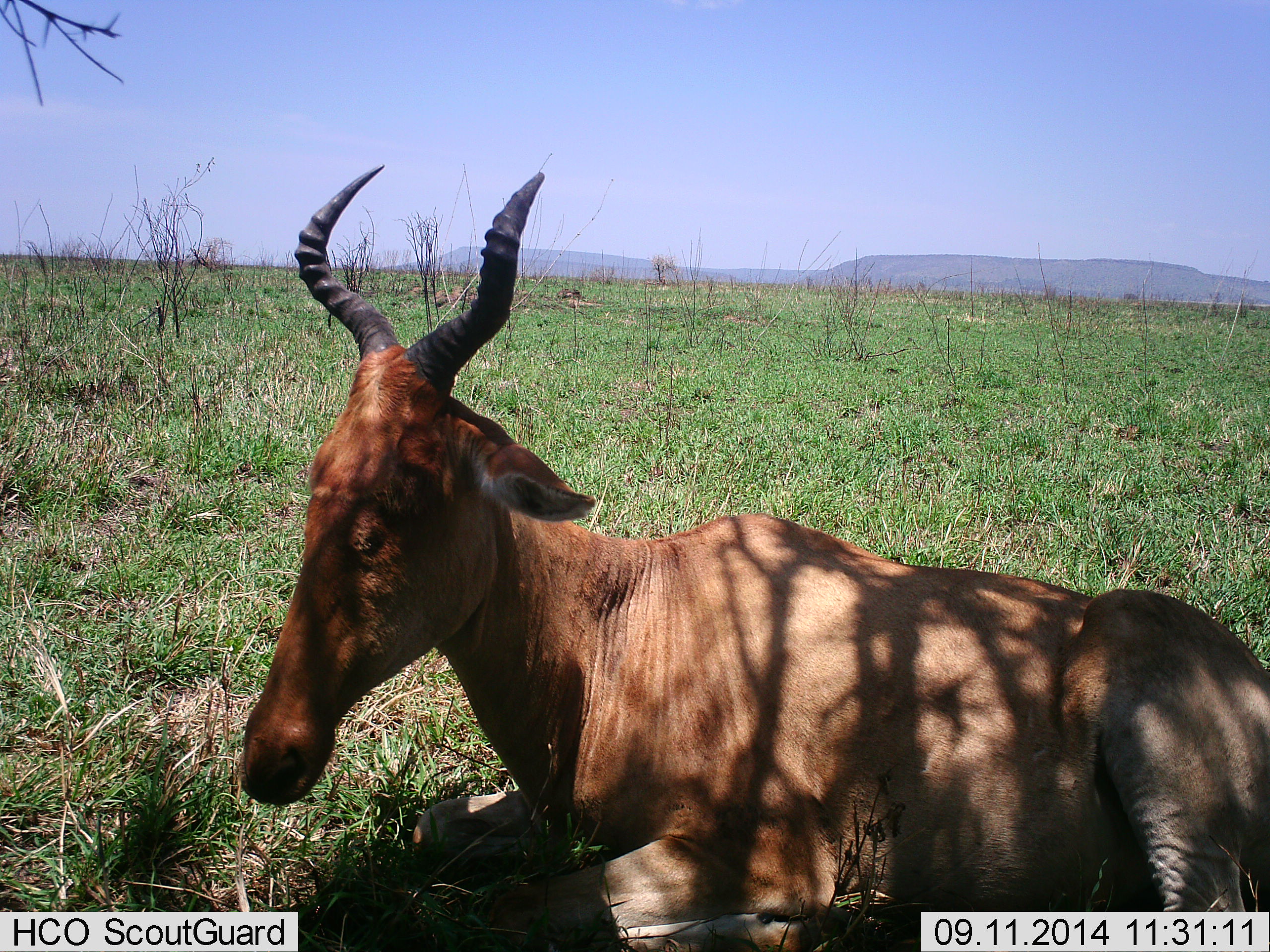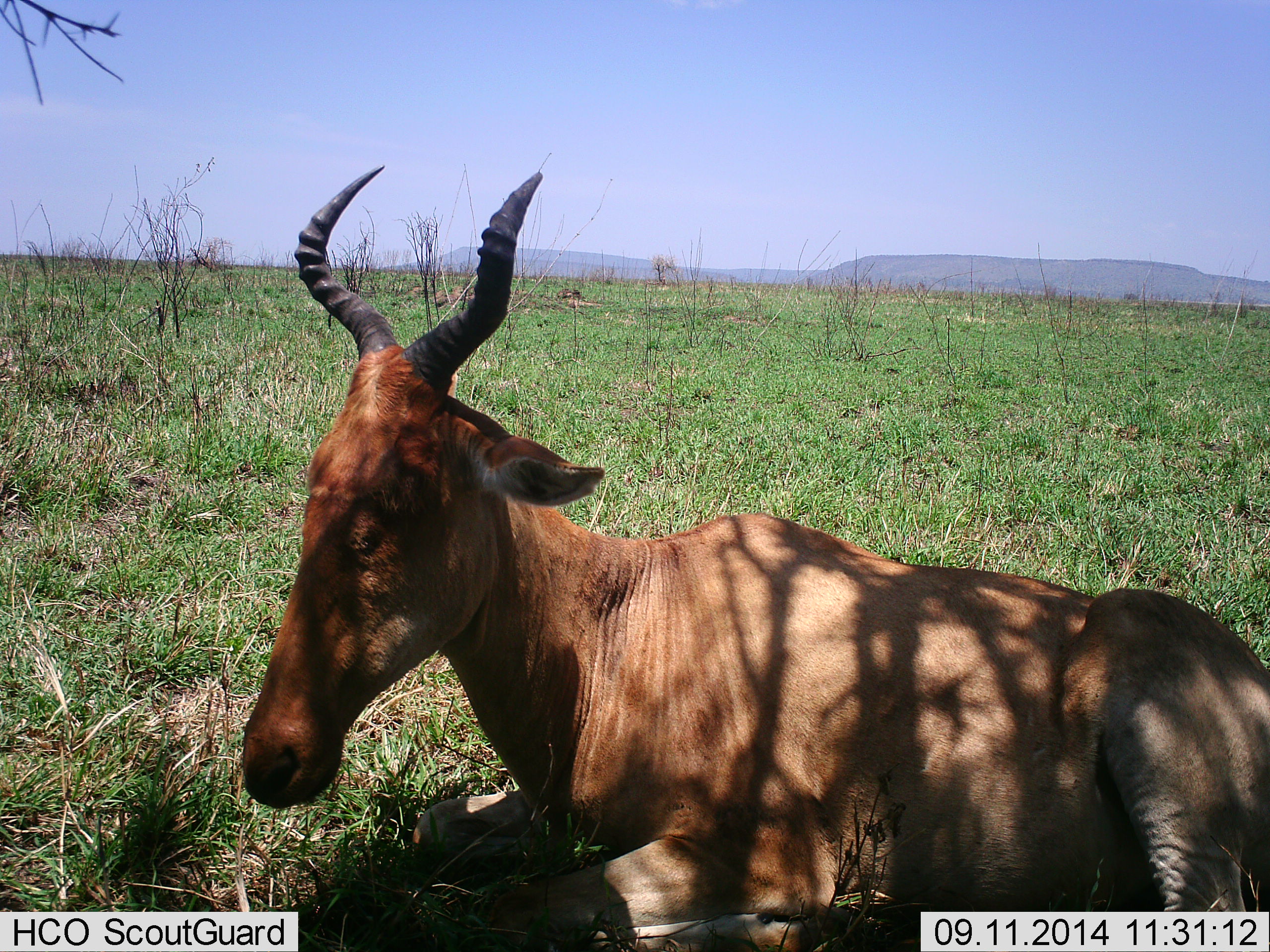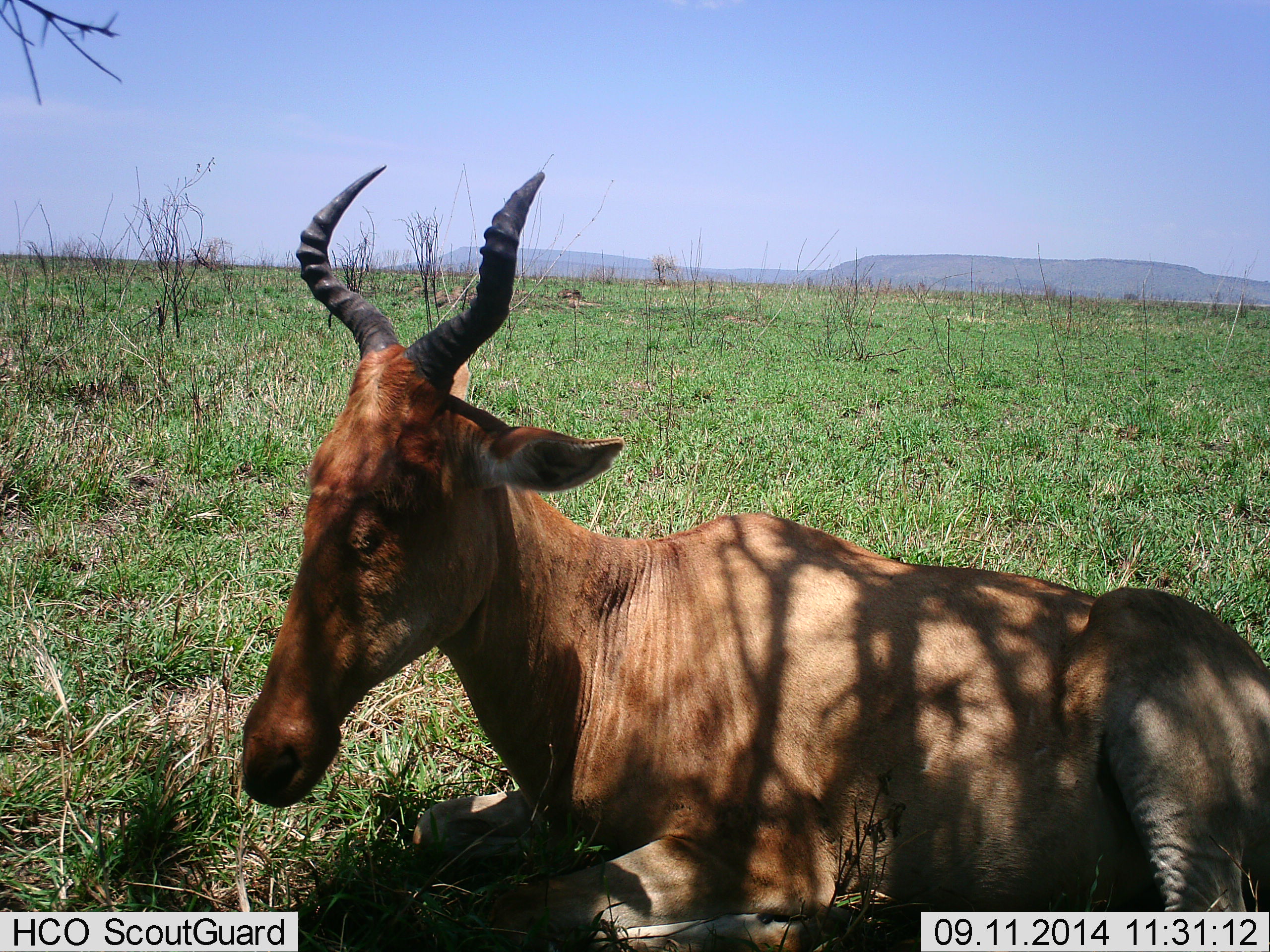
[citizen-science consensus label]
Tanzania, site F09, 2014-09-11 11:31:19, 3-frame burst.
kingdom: Animalia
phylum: Chordata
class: Mammalia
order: Artiodactyla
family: Bovidae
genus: Alcelaphus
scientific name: Alcelaphus buselaphus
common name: hartebeest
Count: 1.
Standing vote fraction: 0%.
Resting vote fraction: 90%.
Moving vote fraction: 10%.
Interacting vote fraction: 0%.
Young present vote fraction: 0%.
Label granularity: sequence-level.